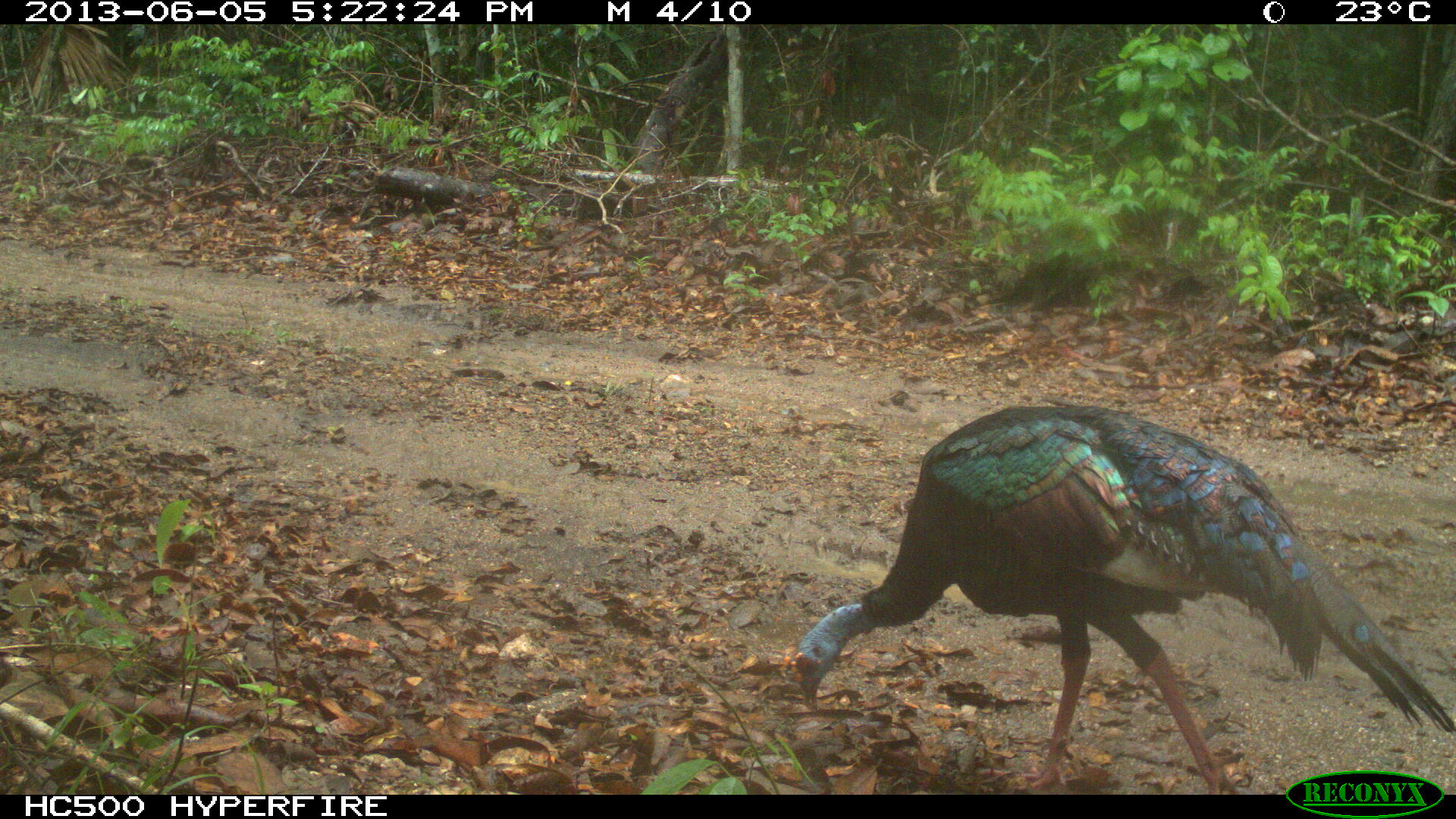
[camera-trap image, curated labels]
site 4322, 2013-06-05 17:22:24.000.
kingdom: Animalia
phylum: Chordata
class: Aves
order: Galliformes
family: Phasianidae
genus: Meleagris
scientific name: Meleagris ocellata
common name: ocellated turkey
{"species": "Meleagris ocellata (ocellated turkey)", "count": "1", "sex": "male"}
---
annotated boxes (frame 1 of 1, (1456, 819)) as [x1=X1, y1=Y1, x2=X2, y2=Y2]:
meleagris ocellata: [x1=788, y1=404, x2=1456, y2=794]